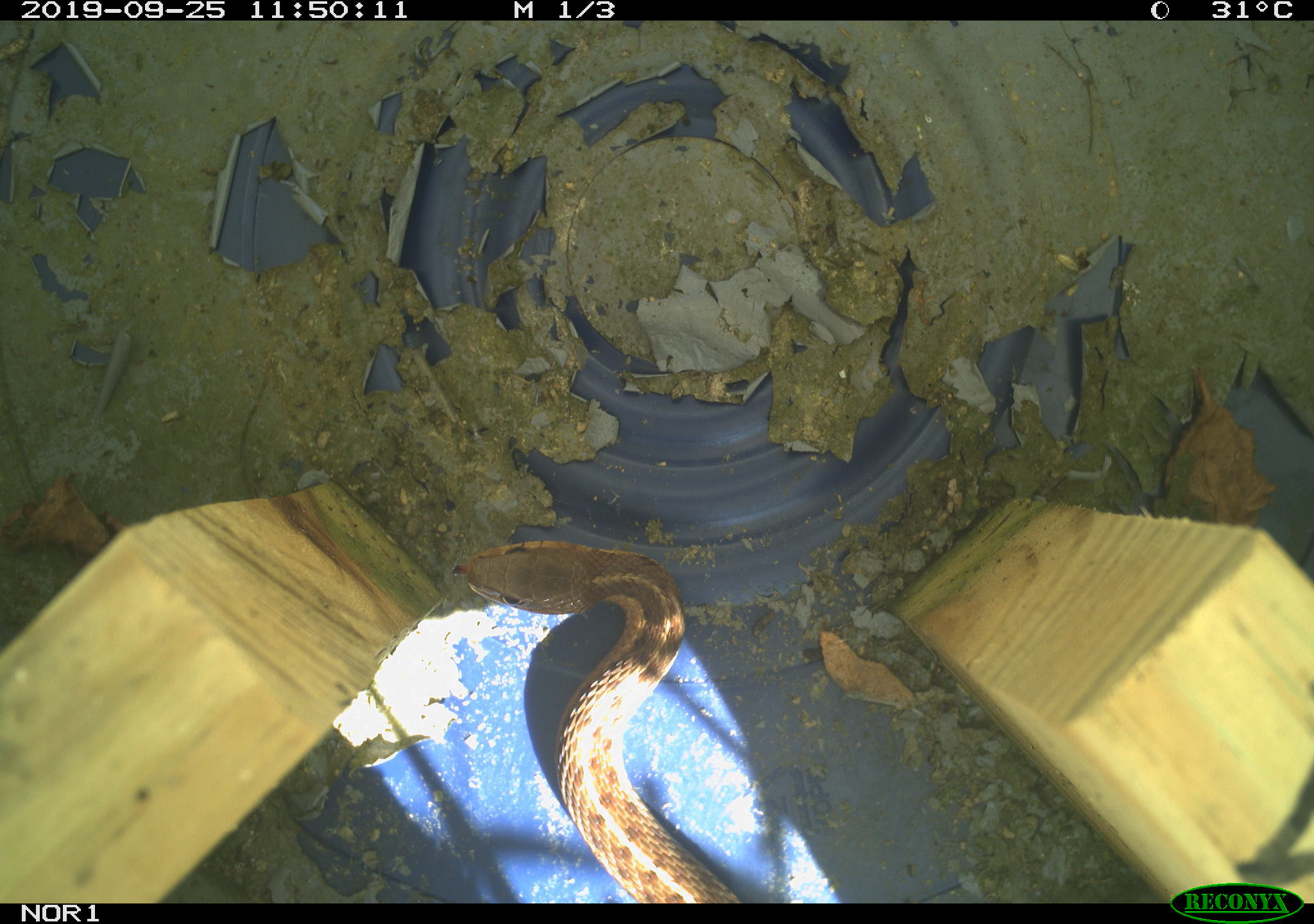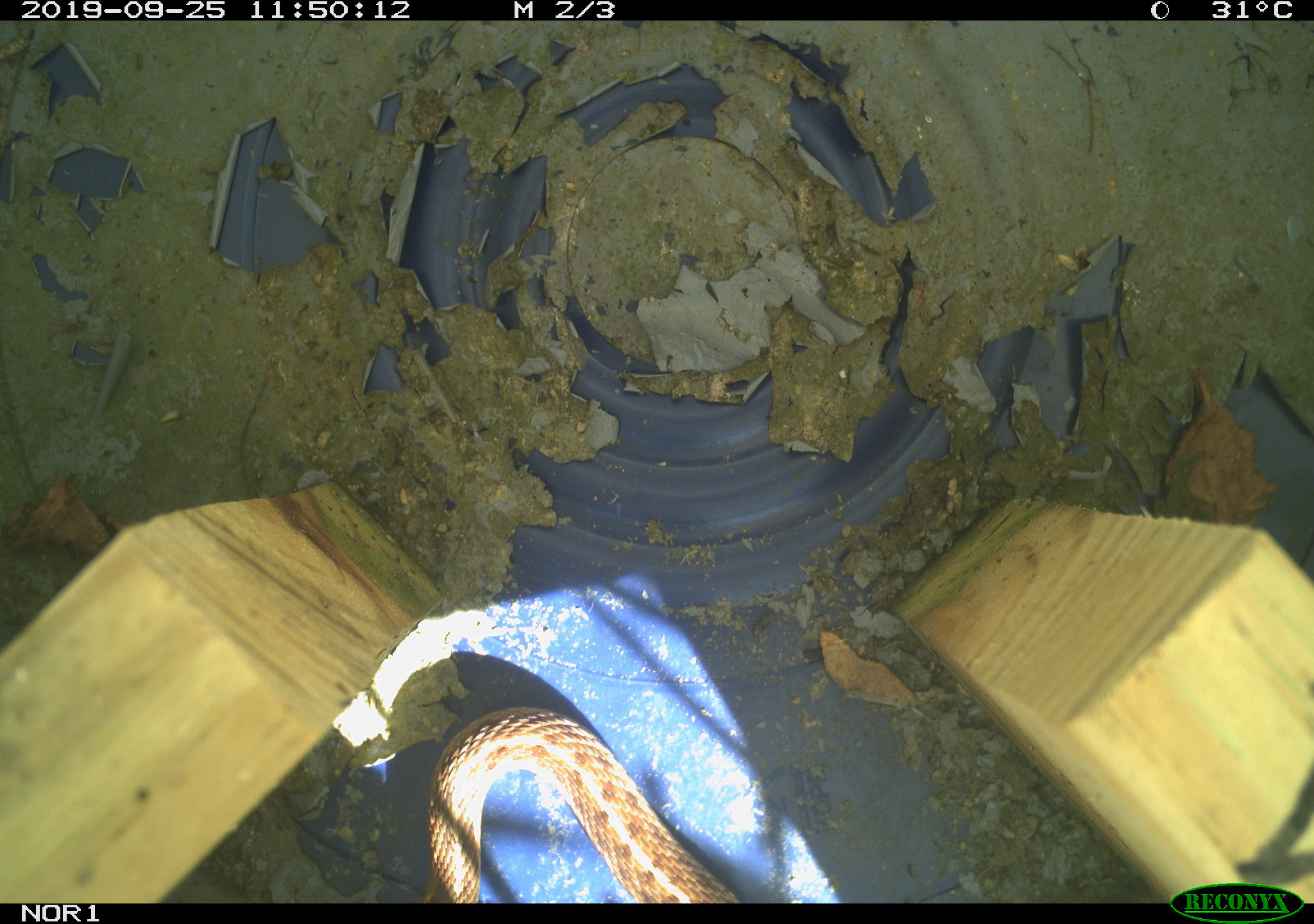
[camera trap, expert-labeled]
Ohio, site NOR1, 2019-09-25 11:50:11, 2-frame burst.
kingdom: Animalia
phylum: Chordata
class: Reptilia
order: Squamata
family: Colubridae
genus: Thamnophis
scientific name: Thamnophis sirtalis sirtalis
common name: eastern gartersnake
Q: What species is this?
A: Eastern gartersnake (Thamnophis sirtalis sirtalis).